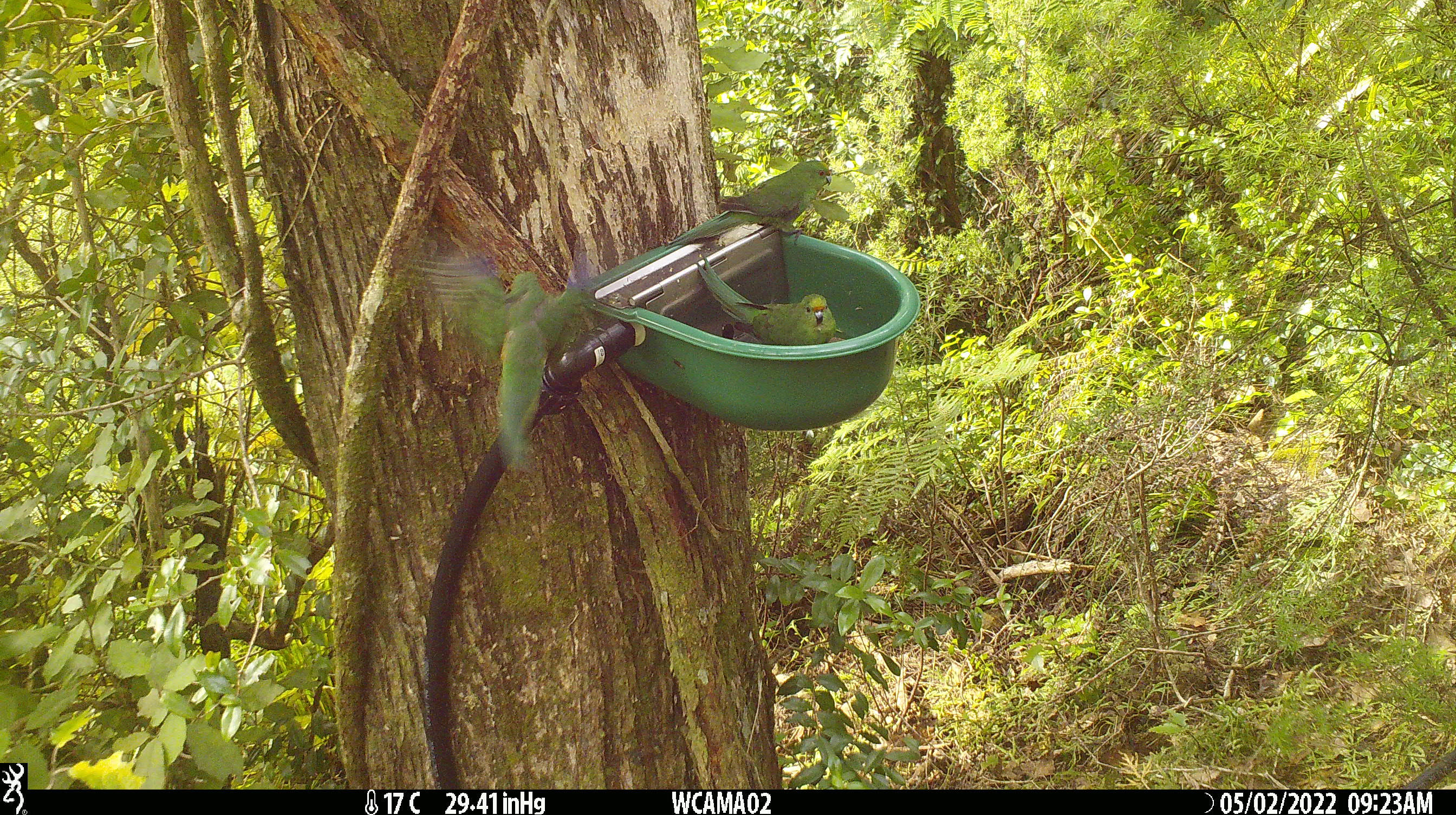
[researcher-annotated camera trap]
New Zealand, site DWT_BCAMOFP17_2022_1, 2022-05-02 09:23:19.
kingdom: Animalia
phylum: Chordata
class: Aves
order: Psittaciformes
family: Psittaculidae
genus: Cyanoramphus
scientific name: Cyanoramphus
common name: parakeet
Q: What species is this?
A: Parakeet (Cyanoramphus).